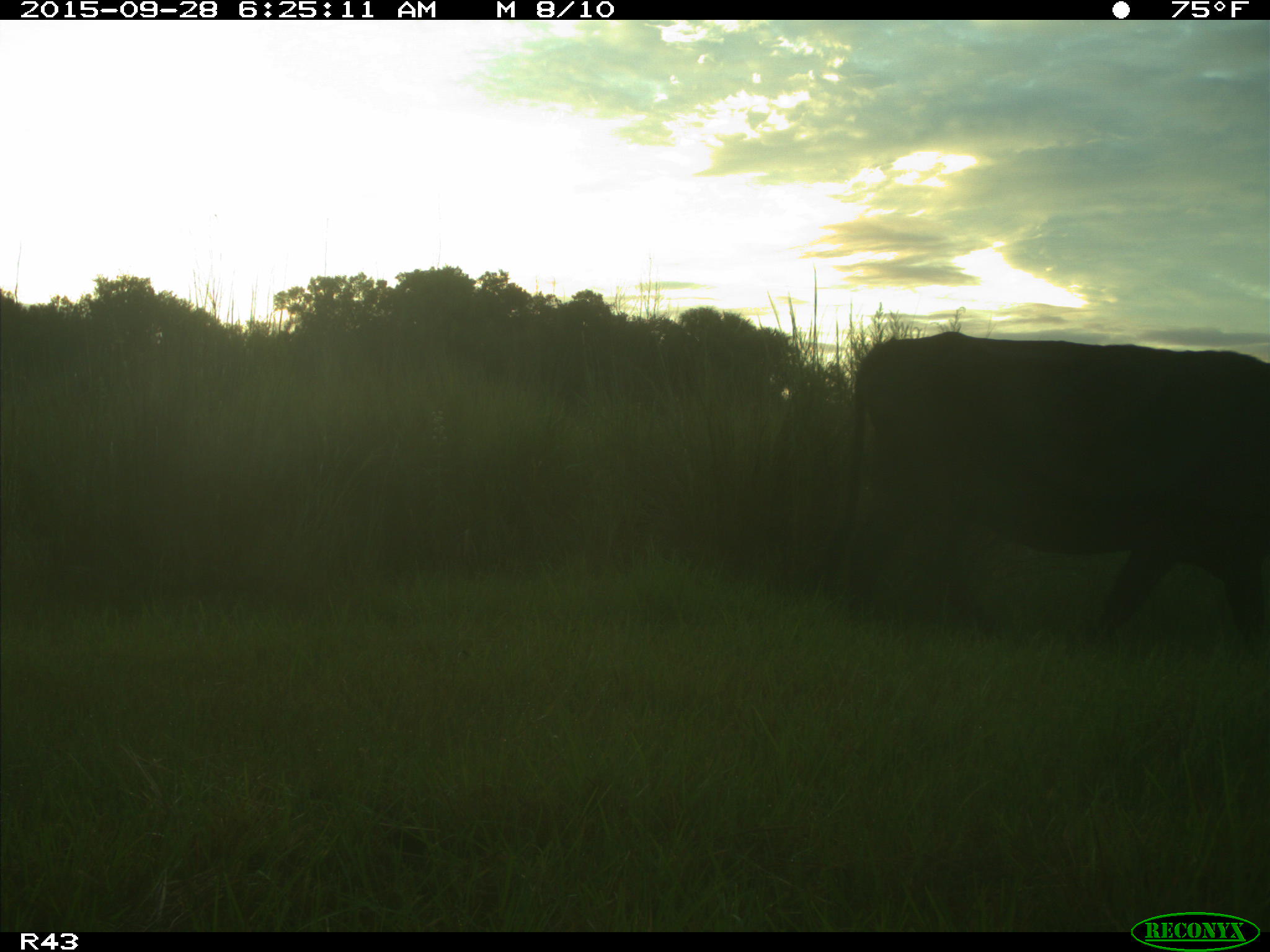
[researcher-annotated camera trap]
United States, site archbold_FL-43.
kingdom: Animalia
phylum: Chordata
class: Mammalia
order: Artiodactyla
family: Bovidae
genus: Bos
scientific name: Bos taurus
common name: domestic cow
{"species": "Bos taurus (domestic cow)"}